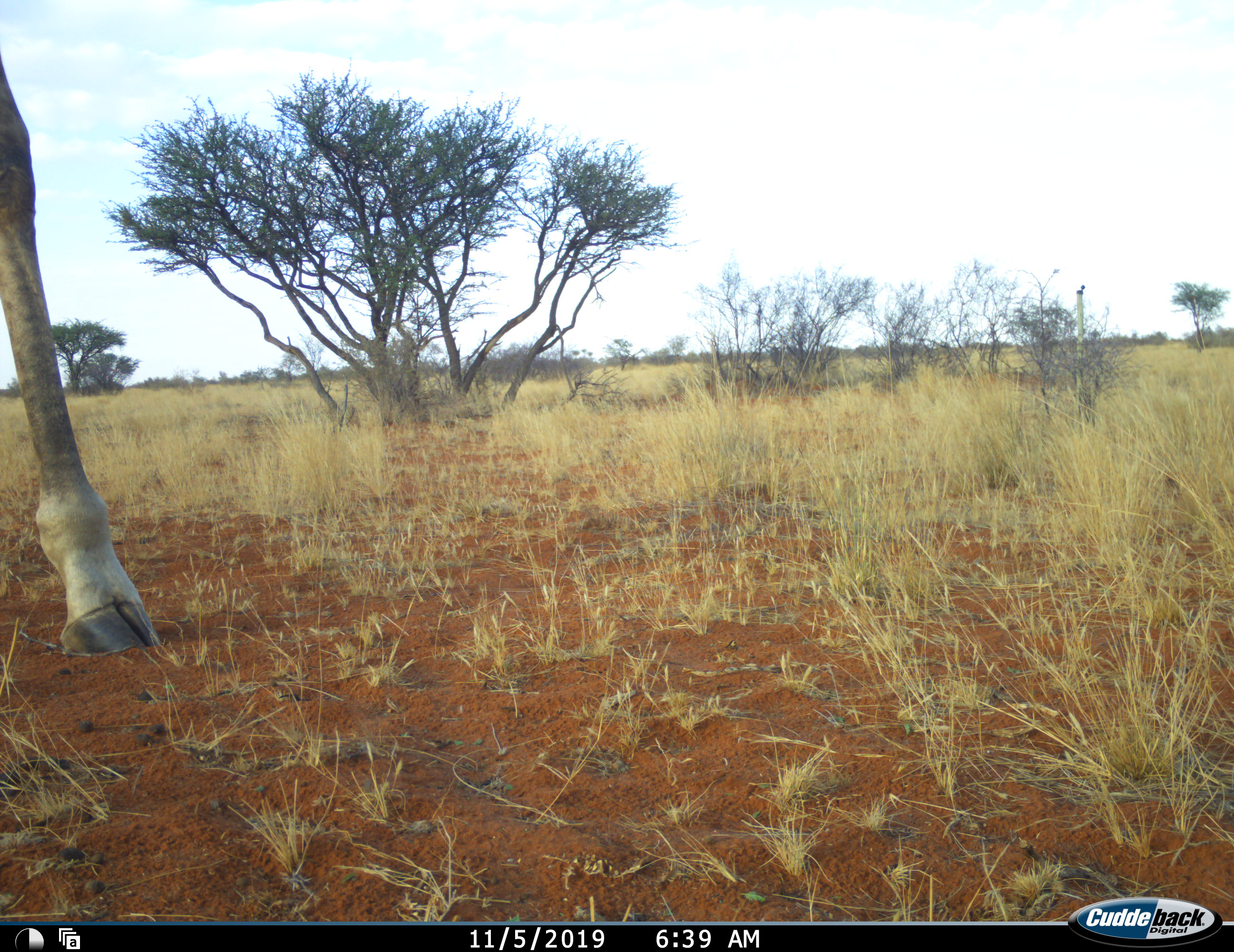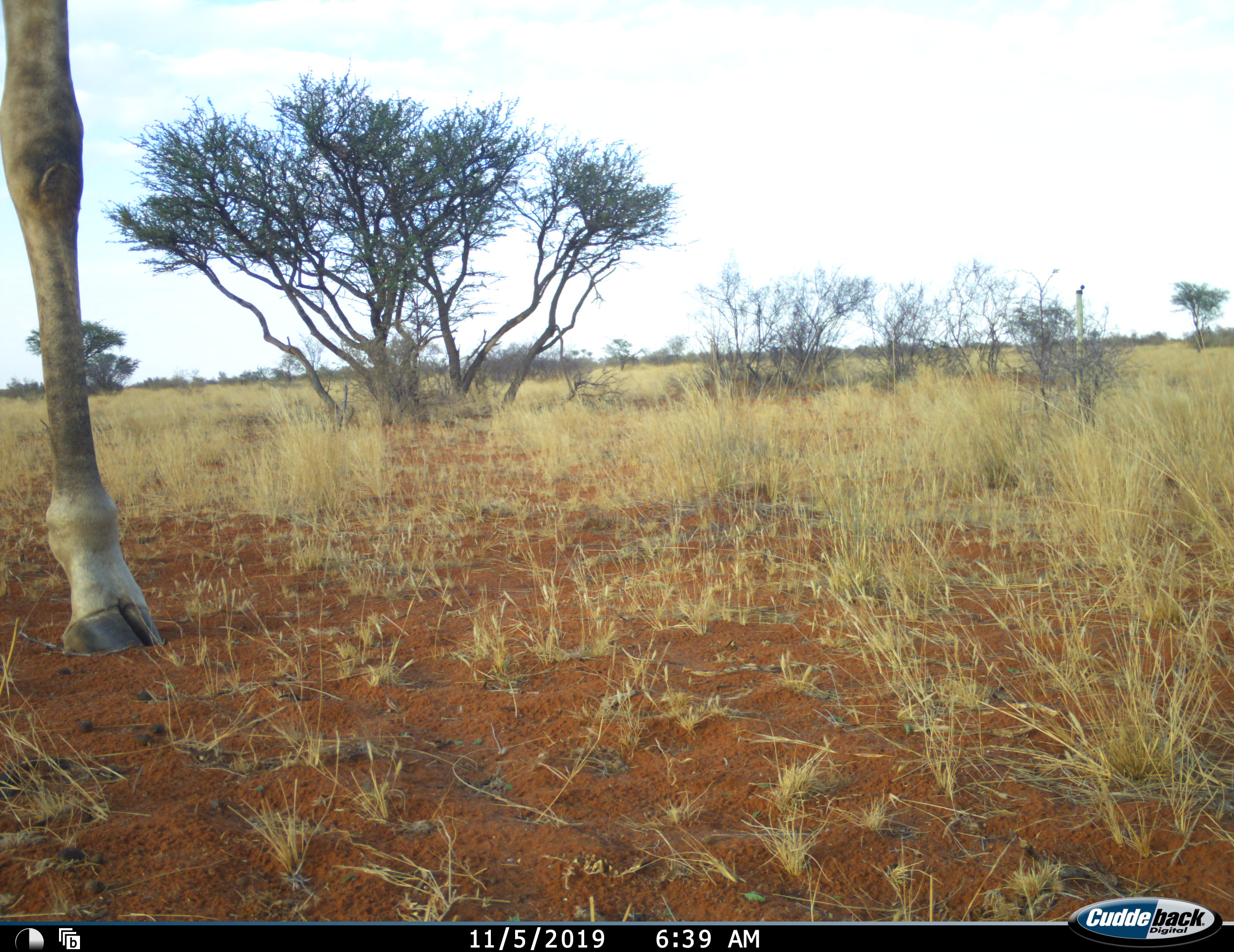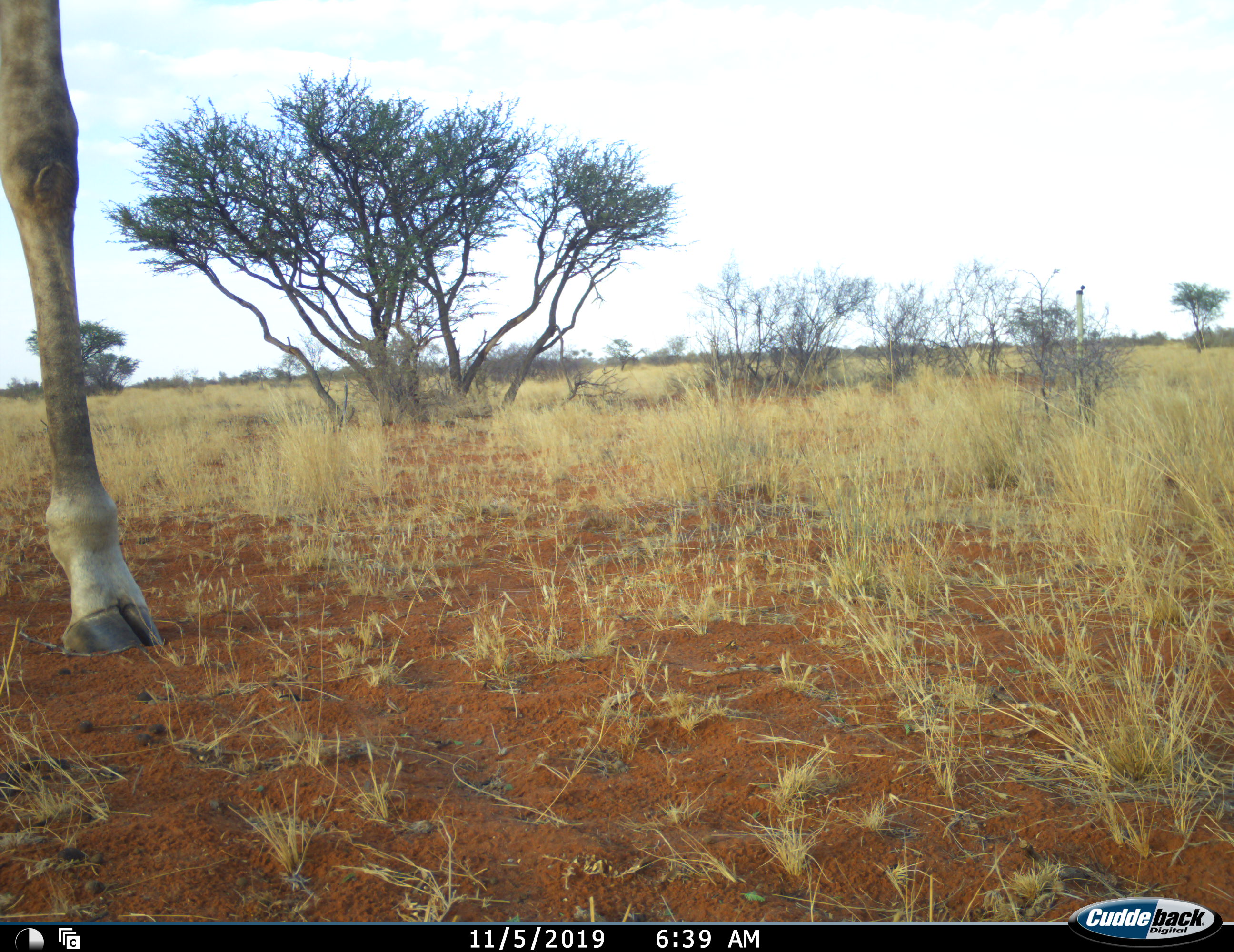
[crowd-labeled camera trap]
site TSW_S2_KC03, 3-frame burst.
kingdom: Animalia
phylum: Chordata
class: Mammalia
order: Artiodactyla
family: Giraffidae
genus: Giraffa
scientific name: Giraffa camelopardalis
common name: giraffe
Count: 1.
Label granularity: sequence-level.